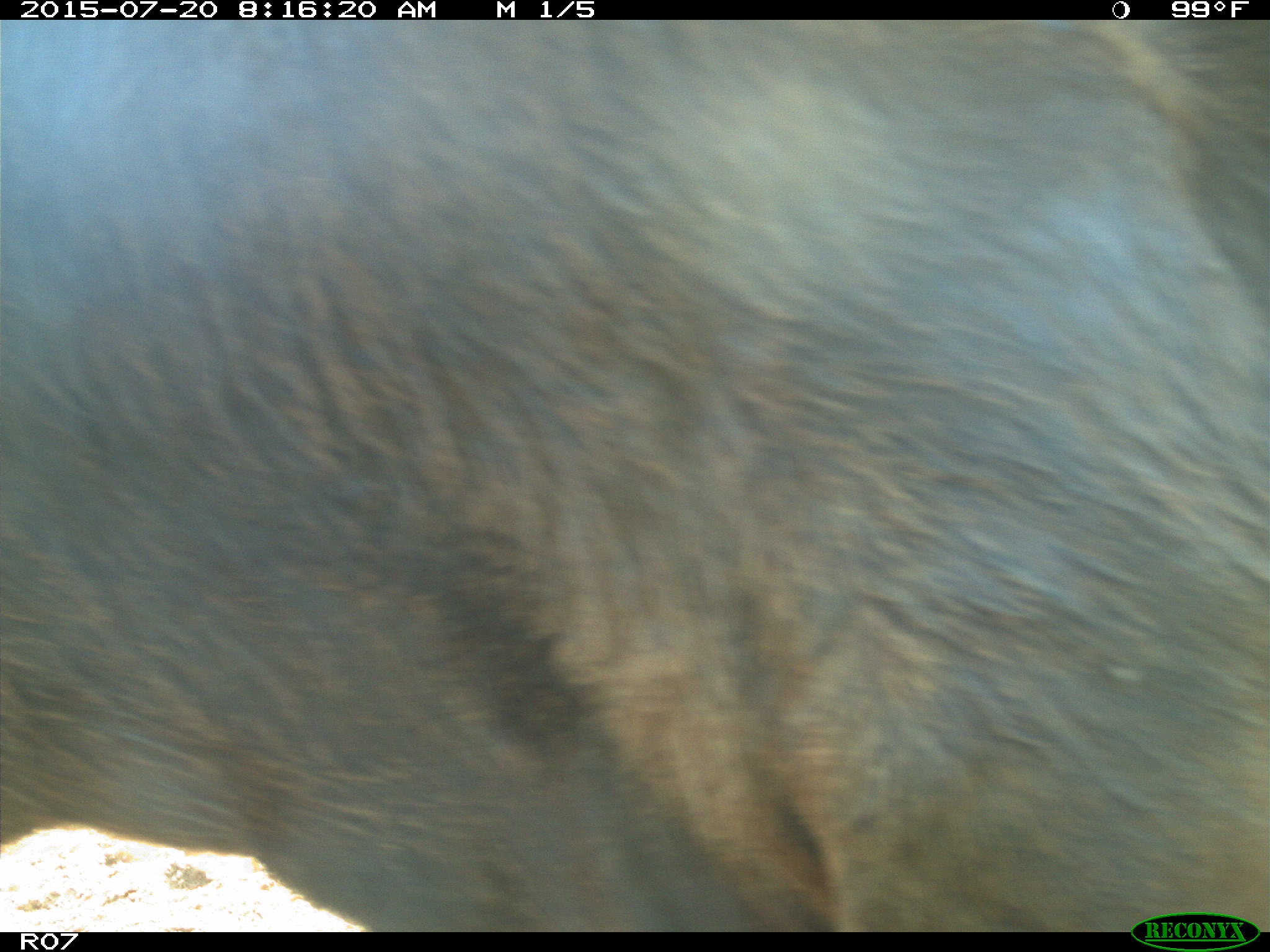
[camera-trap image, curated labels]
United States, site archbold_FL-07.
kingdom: Animalia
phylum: Chordata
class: Mammalia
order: Artiodactyla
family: Bovidae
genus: Bos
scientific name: Bos taurus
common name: domestic cow